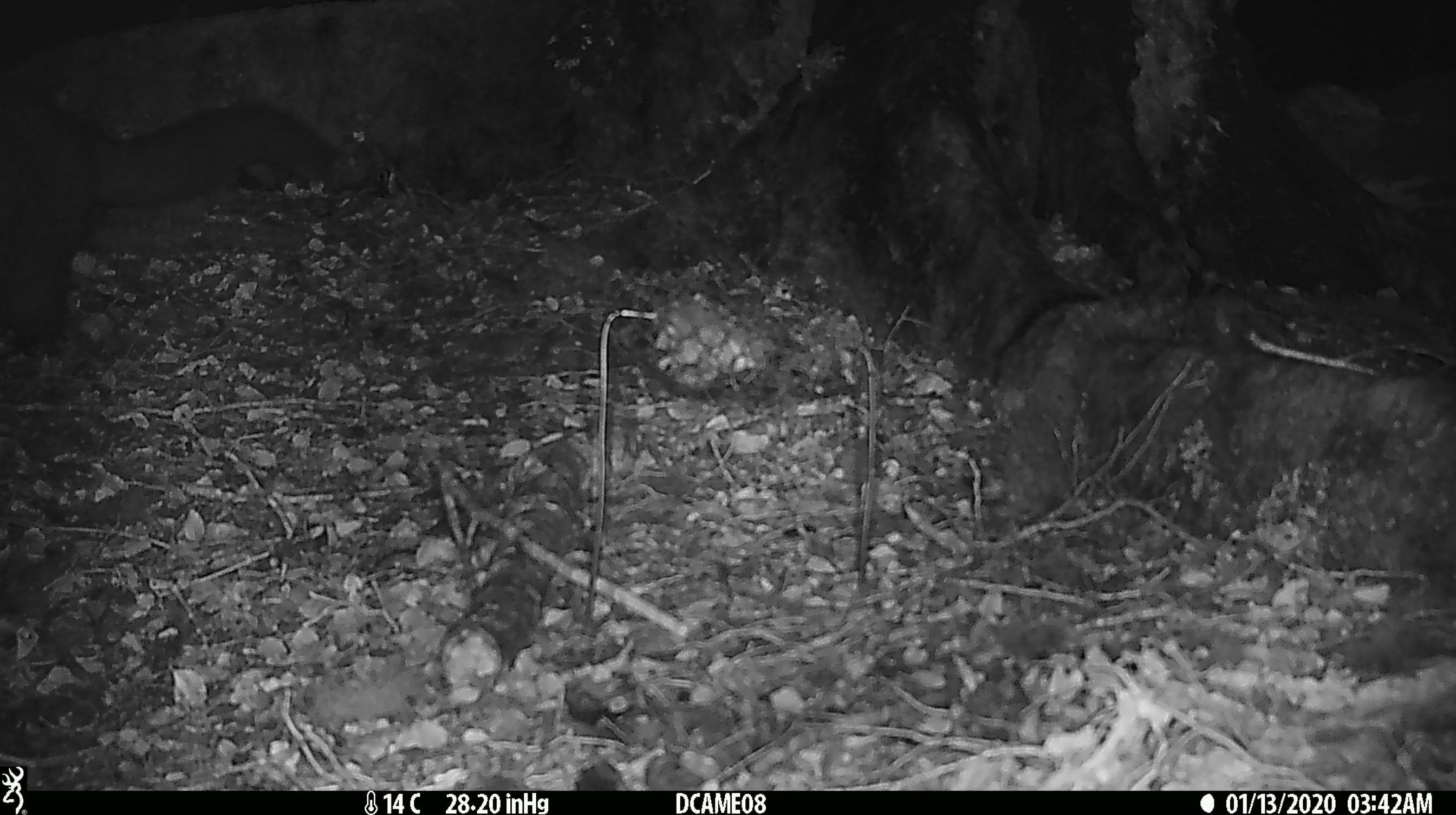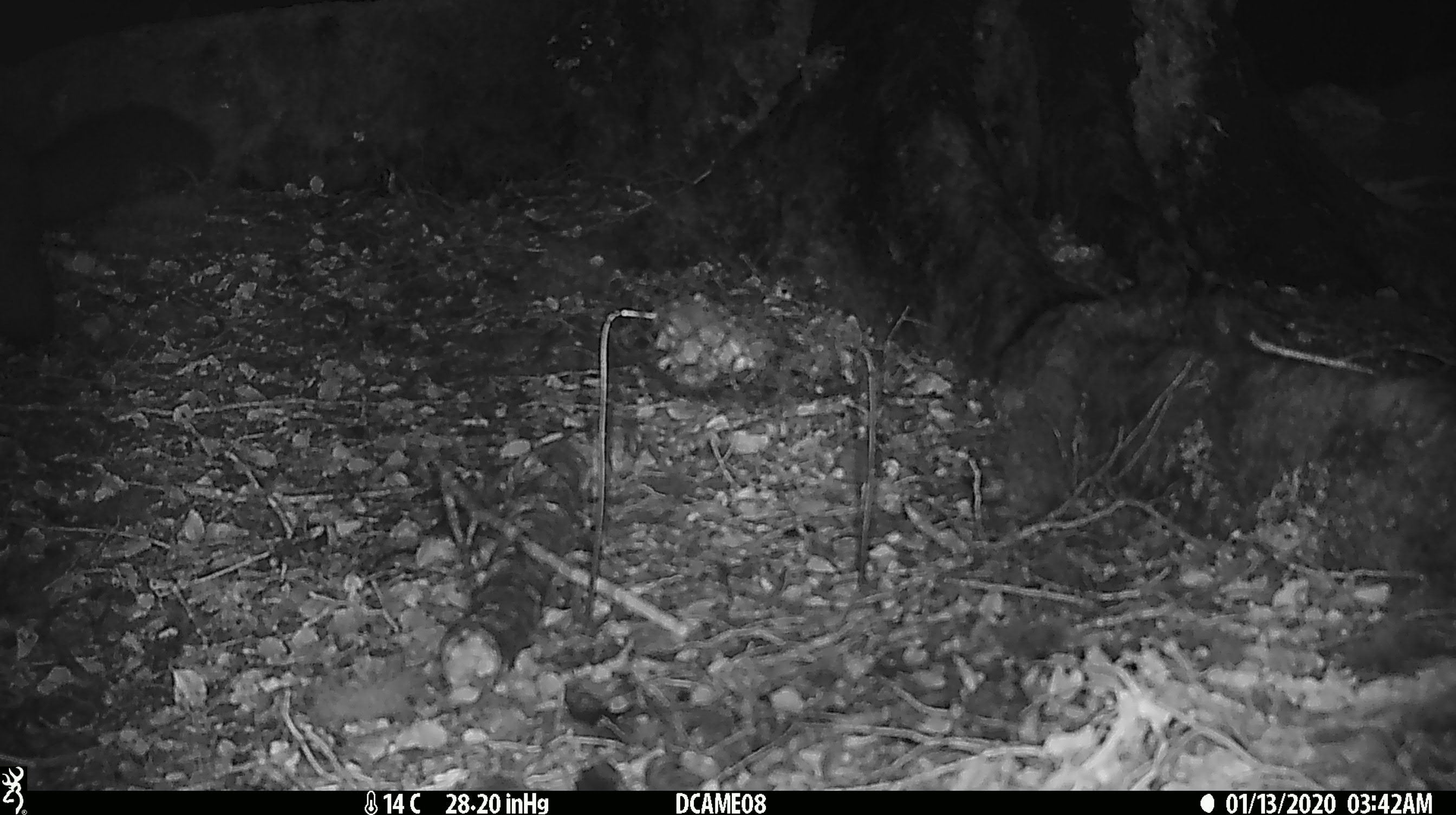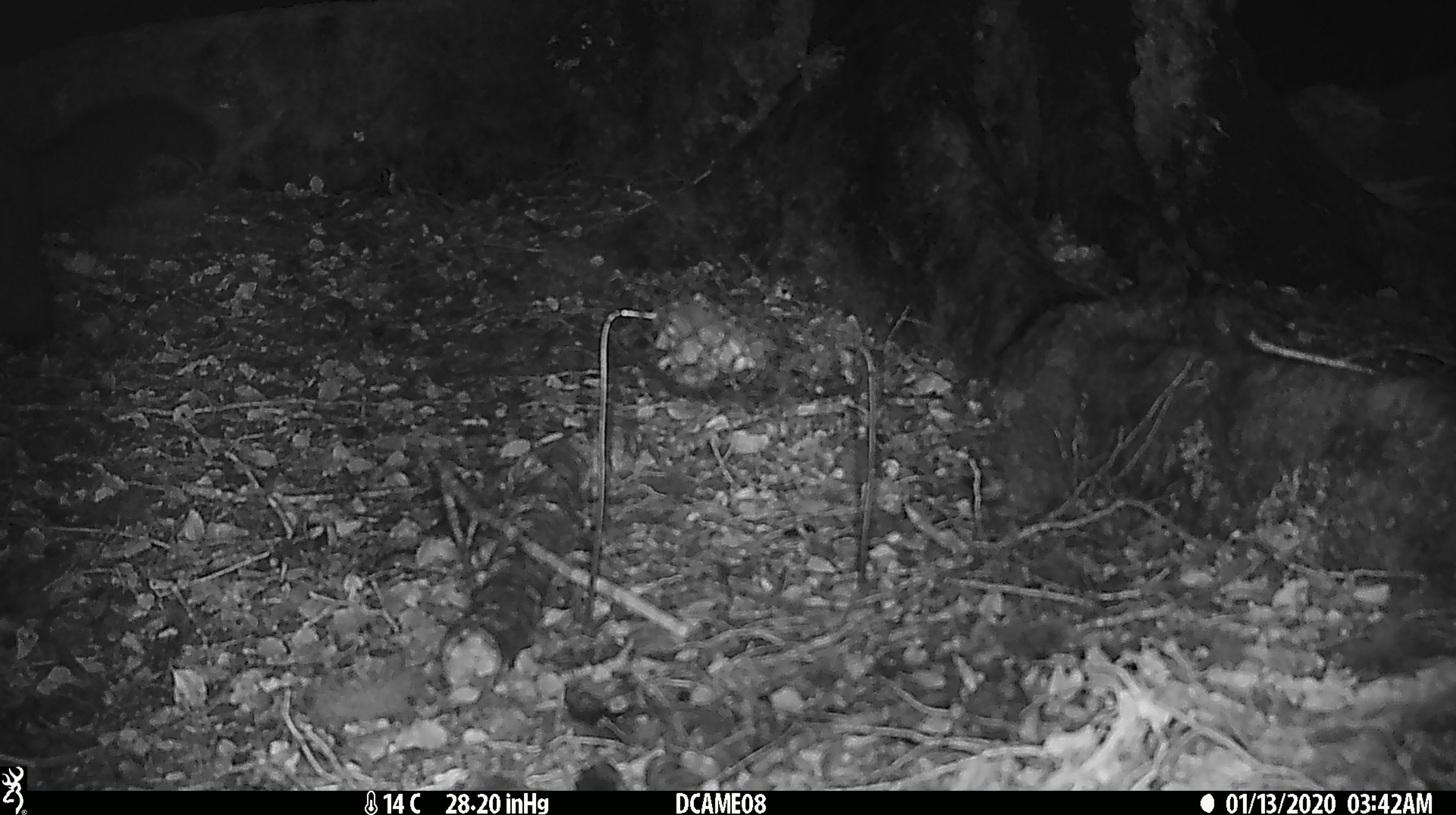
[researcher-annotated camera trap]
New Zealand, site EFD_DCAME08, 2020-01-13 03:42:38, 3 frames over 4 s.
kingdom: Animalia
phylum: Chordata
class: Mammalia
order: Diprotodontia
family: Phalangeridae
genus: Trichosurus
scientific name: Trichosurus vulpecula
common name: common brushtail possum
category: possum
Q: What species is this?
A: Possum (common brushtail possum) (Trichosurus vulpecula).